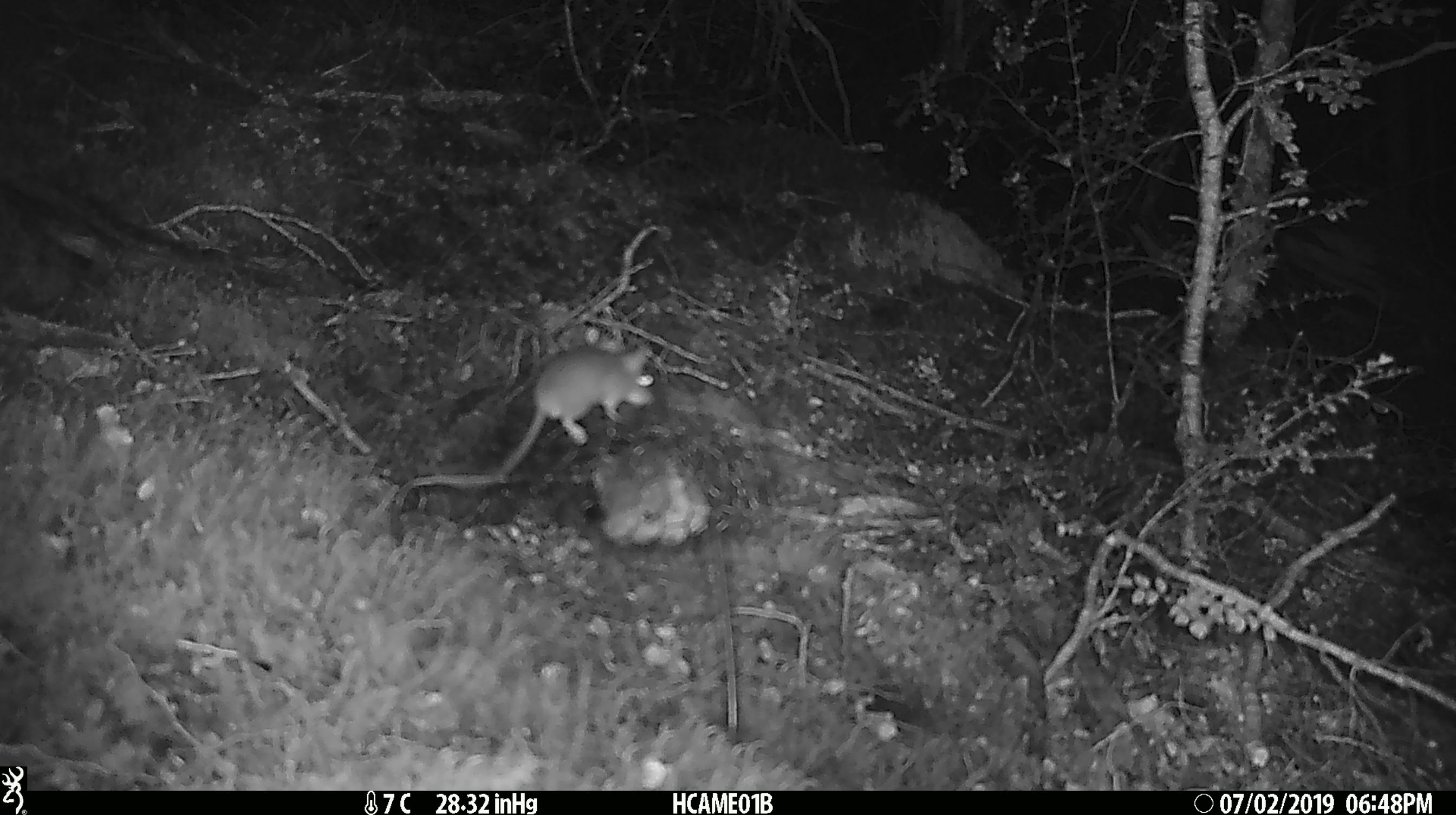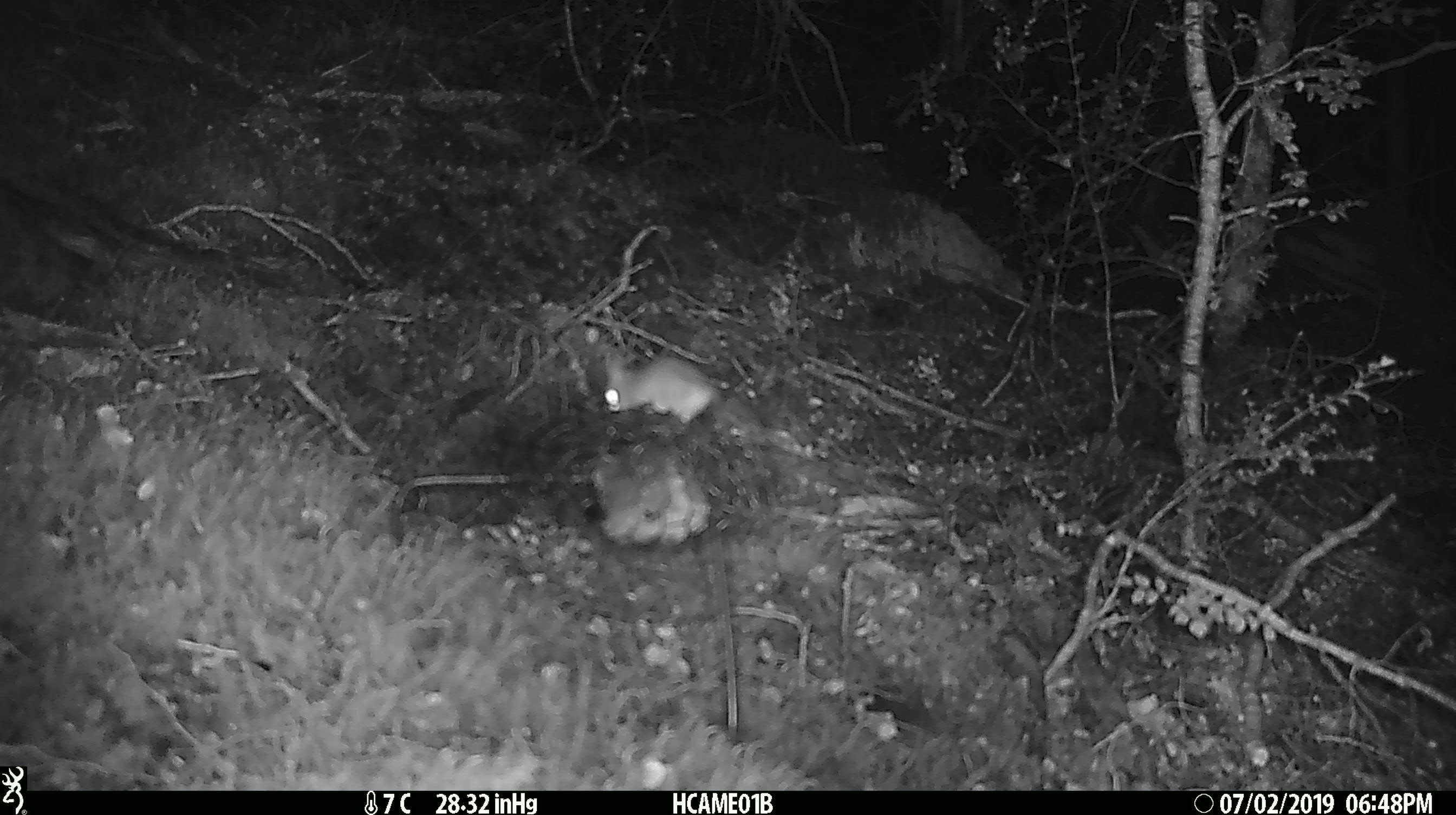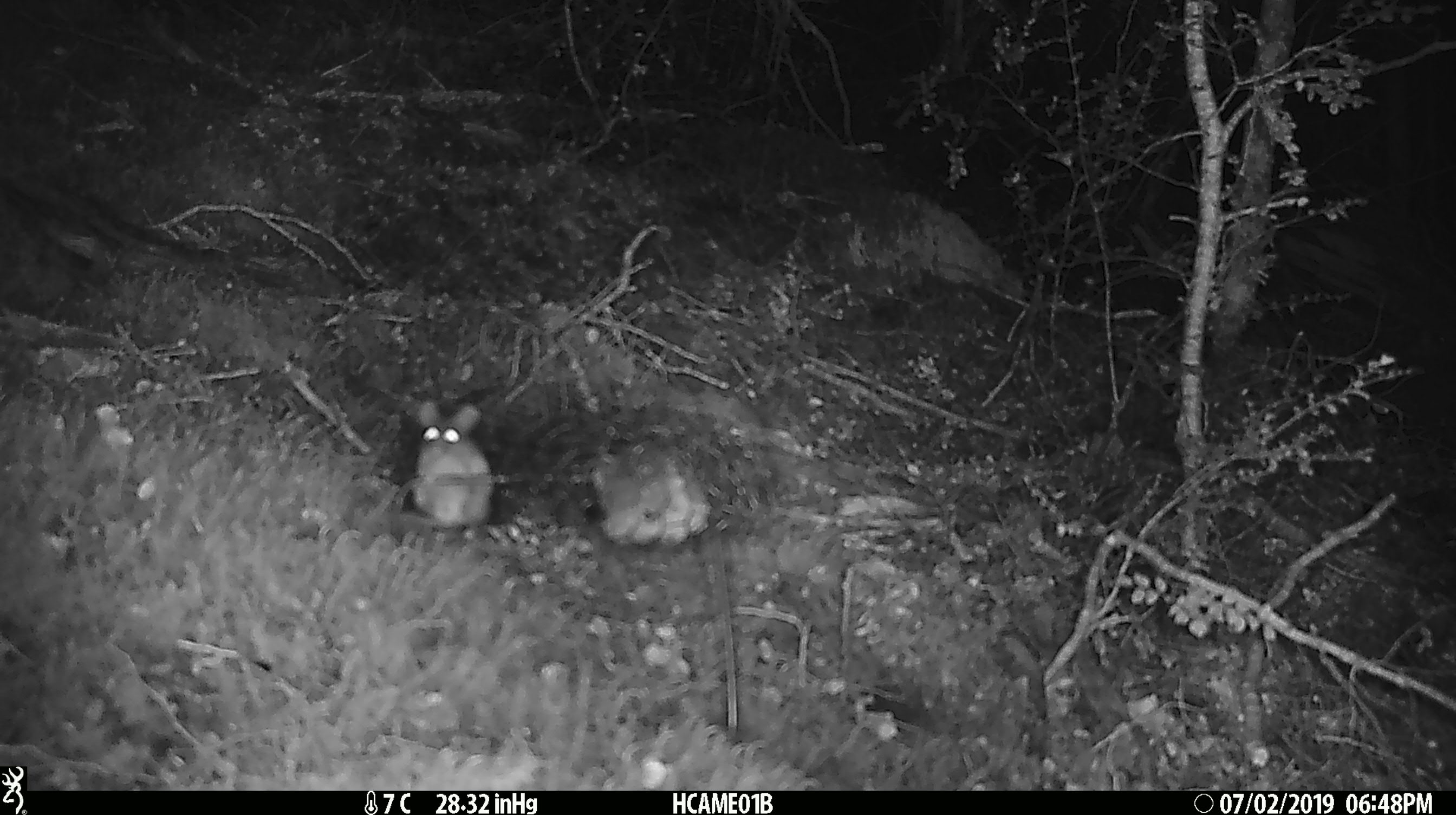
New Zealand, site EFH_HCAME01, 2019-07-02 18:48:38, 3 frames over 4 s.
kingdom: Animalia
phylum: Chordata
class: Mammalia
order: Rodentia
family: Muridae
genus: Mus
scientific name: Mus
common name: mouse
Mouse (Mus).